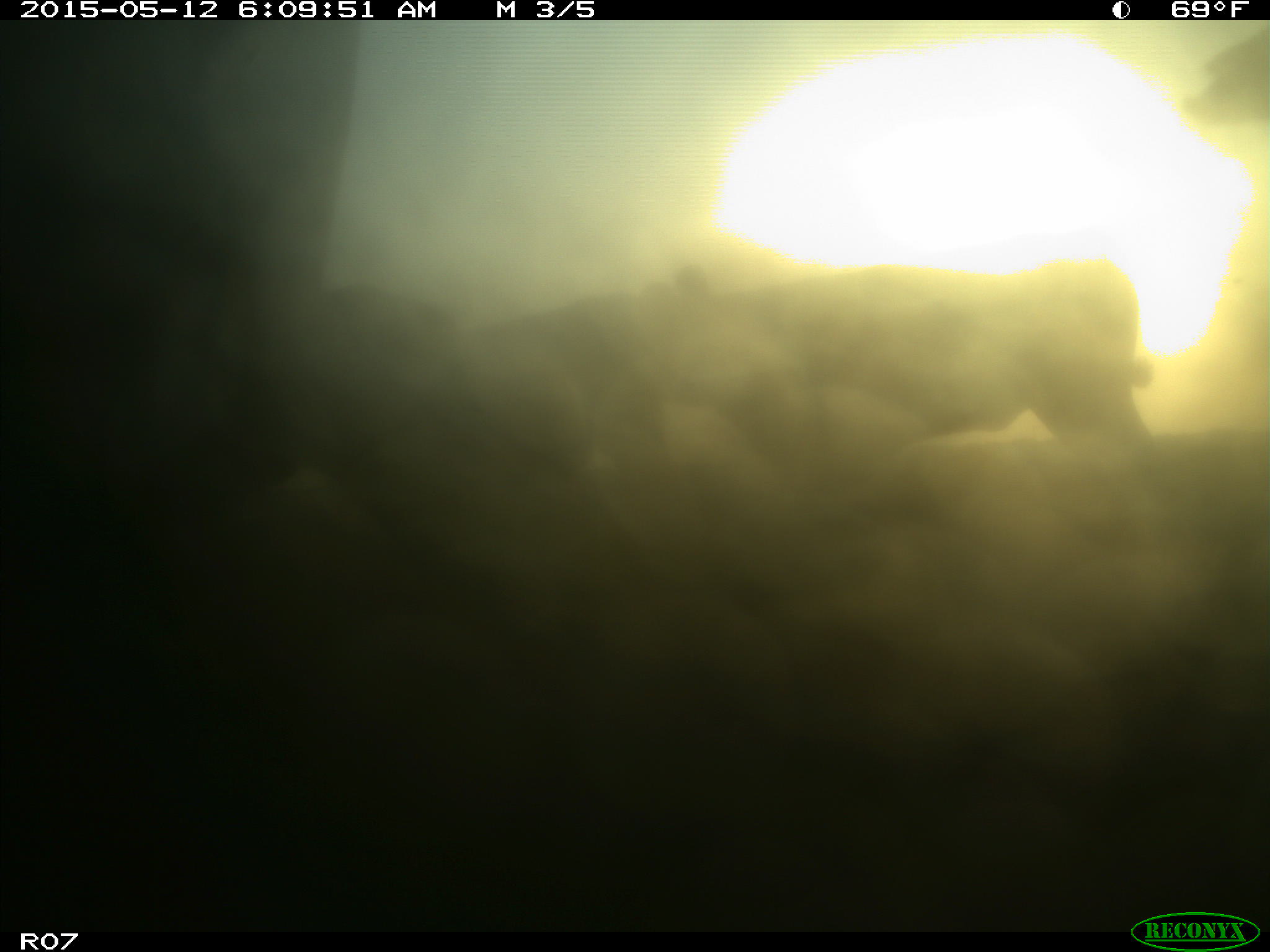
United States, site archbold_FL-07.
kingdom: Animalia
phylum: Chordata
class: Mammalia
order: Artiodactyla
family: Bovidae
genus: Bos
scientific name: Bos taurus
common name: domestic cow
Bos taurus (domestic cow).